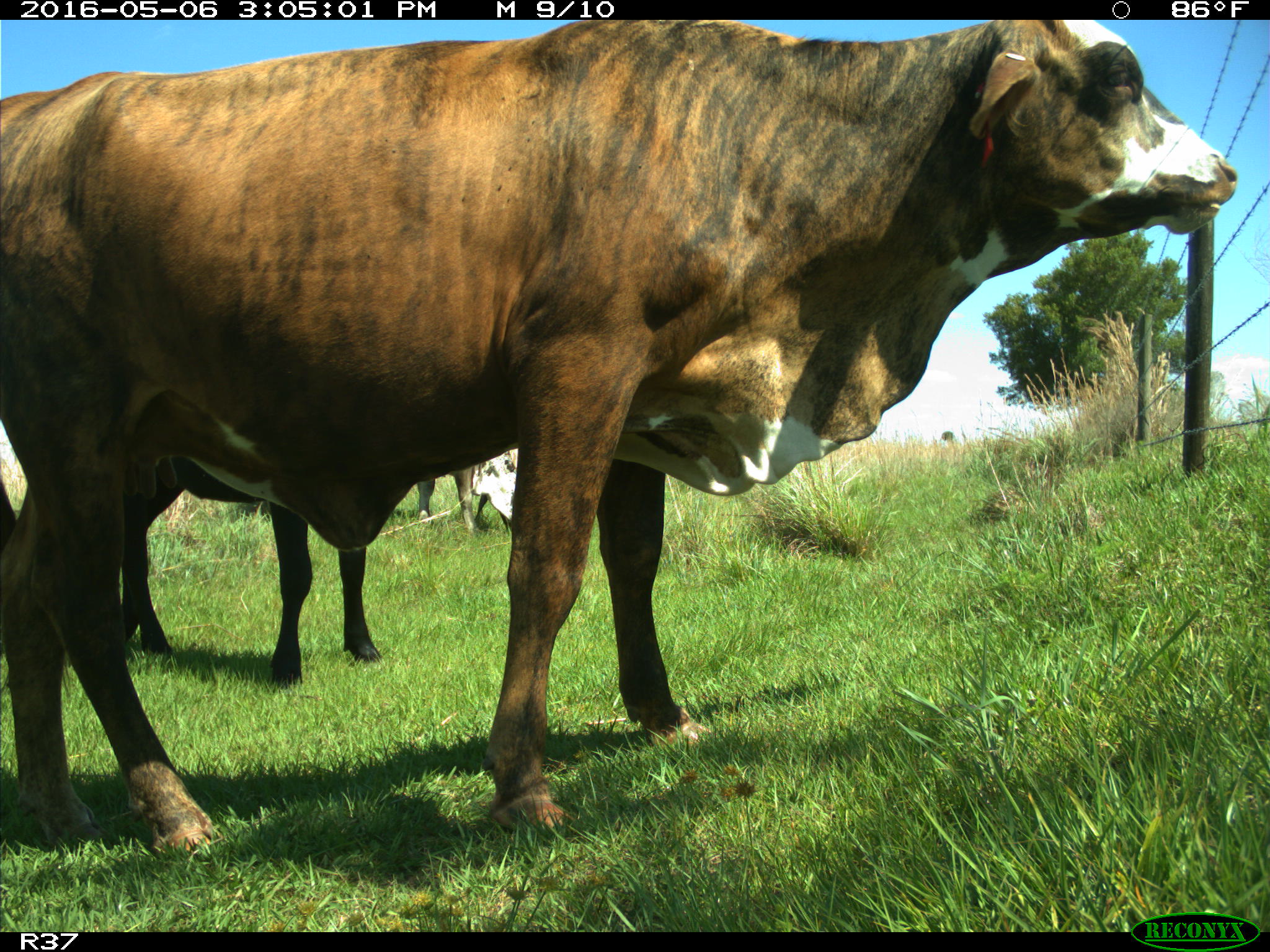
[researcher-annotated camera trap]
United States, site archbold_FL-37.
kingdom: Animalia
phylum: Chordata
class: Mammalia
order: Artiodactyla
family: Bovidae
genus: Bos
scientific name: Bos taurus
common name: domestic cow